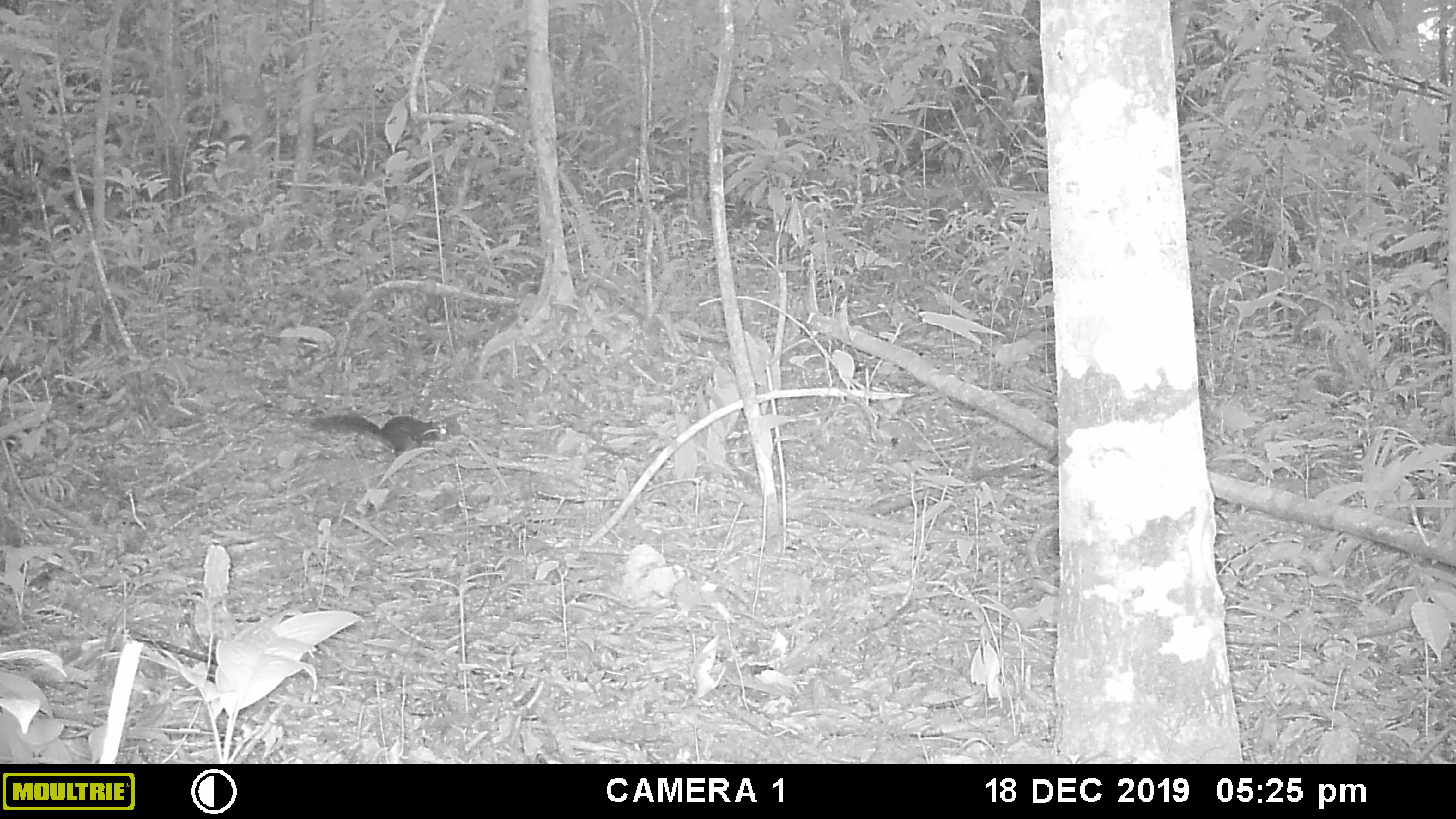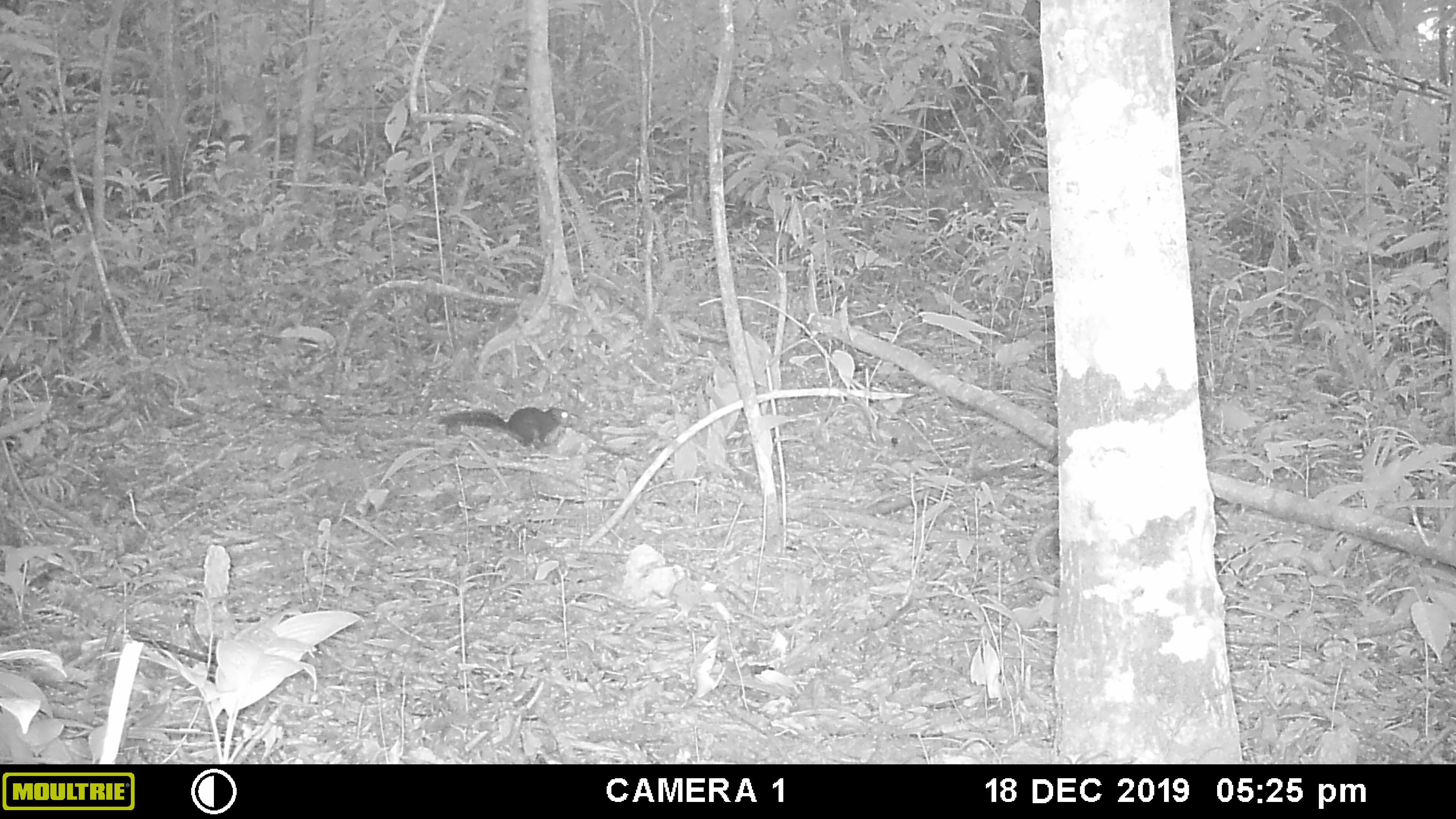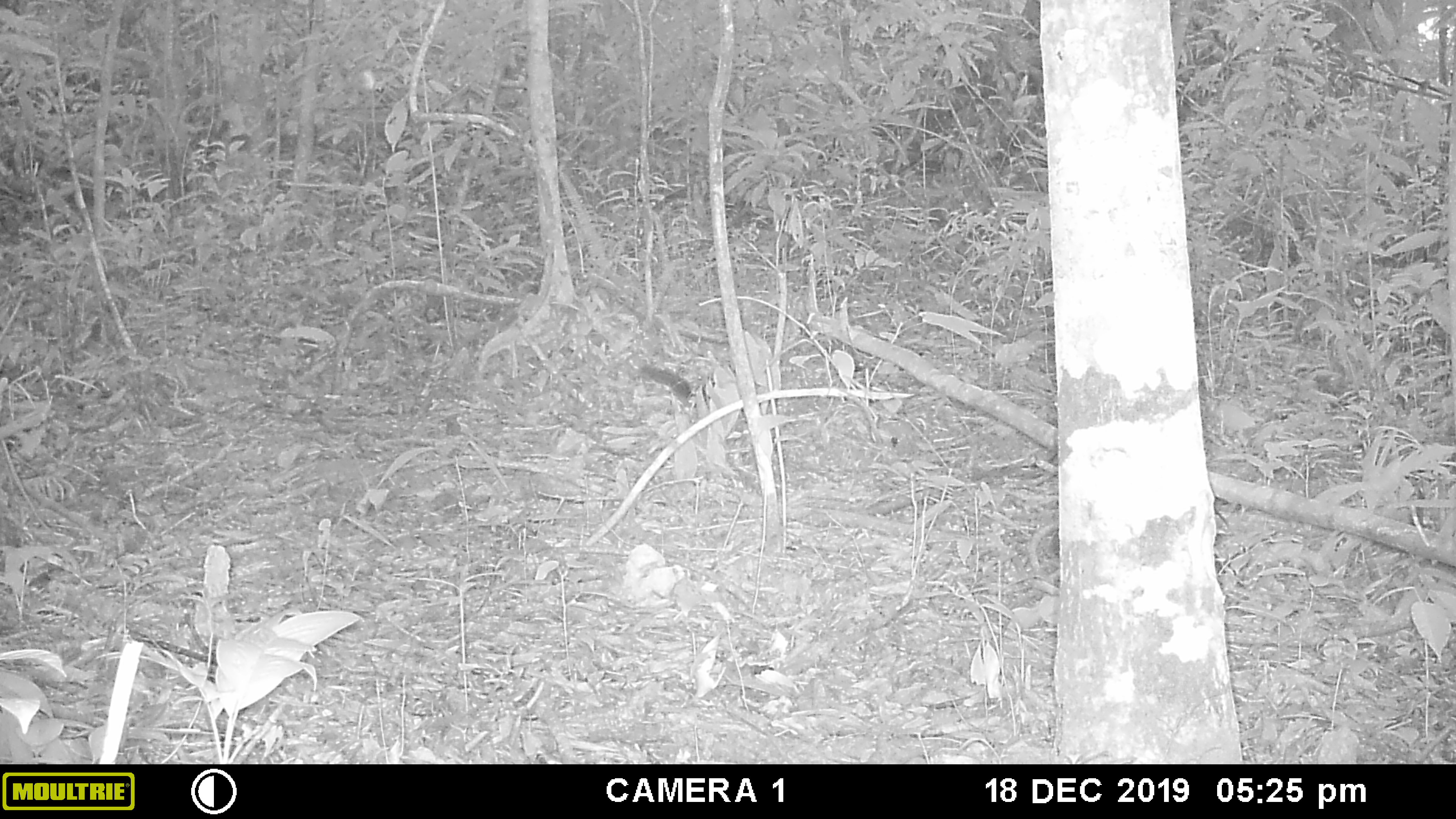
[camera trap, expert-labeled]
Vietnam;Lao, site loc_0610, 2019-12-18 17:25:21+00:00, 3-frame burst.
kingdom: Animalia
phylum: Chordata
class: Mammalia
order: Rodentia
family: Sciuridae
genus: Dremomys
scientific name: Dremomys rufigenis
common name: red-cheeked squirrel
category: red cheeked squirrel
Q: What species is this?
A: Red cheeked squirrel (red-cheeked squirrel) (Dremomys rufigenis).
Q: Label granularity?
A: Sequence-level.